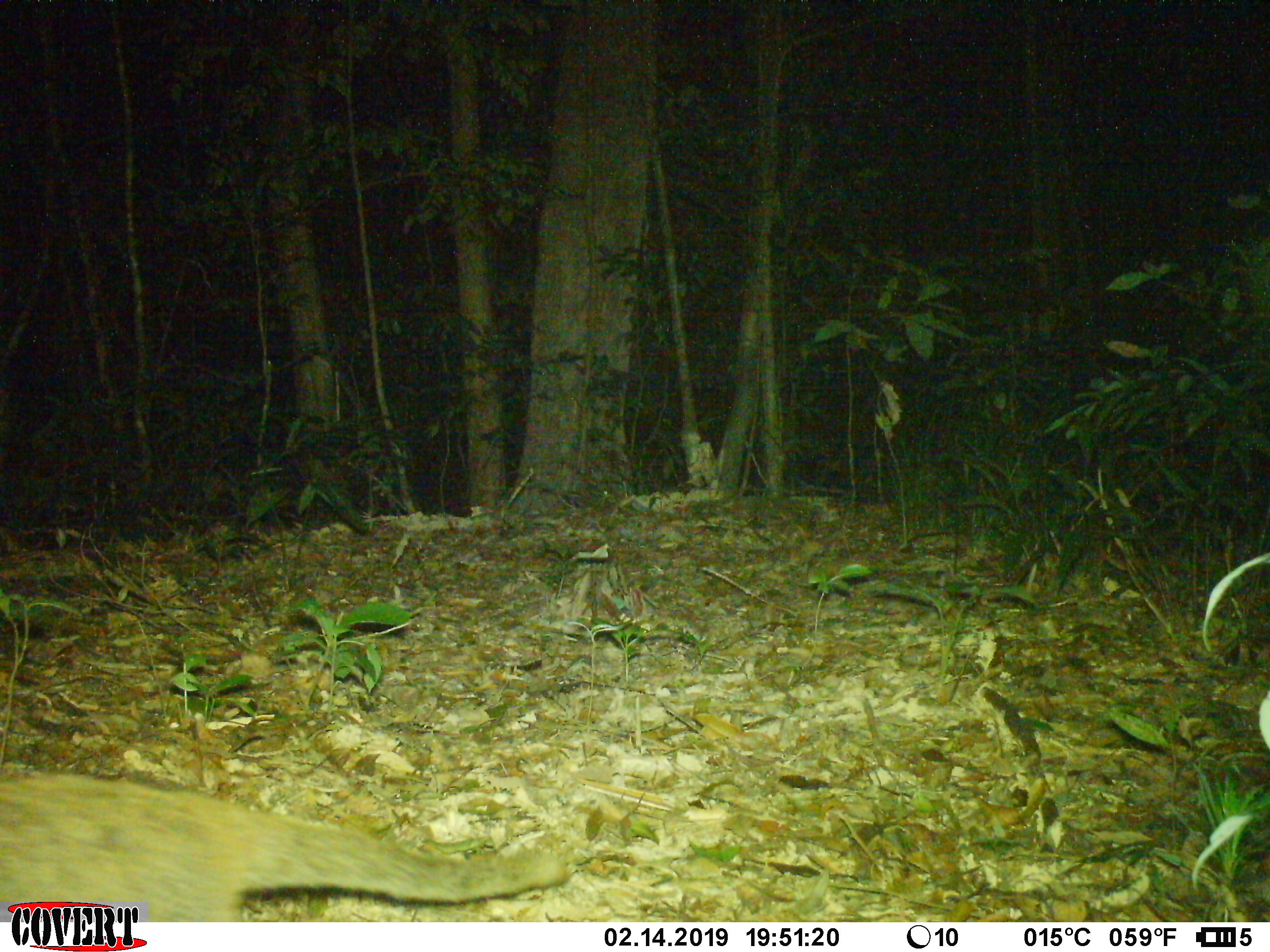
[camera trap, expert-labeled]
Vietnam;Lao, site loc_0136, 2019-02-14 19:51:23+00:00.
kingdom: Animalia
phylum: Chordata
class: Mammalia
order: Carnivora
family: Viverridae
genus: Paguma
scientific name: Paguma larvata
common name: masked palm civet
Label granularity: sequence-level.